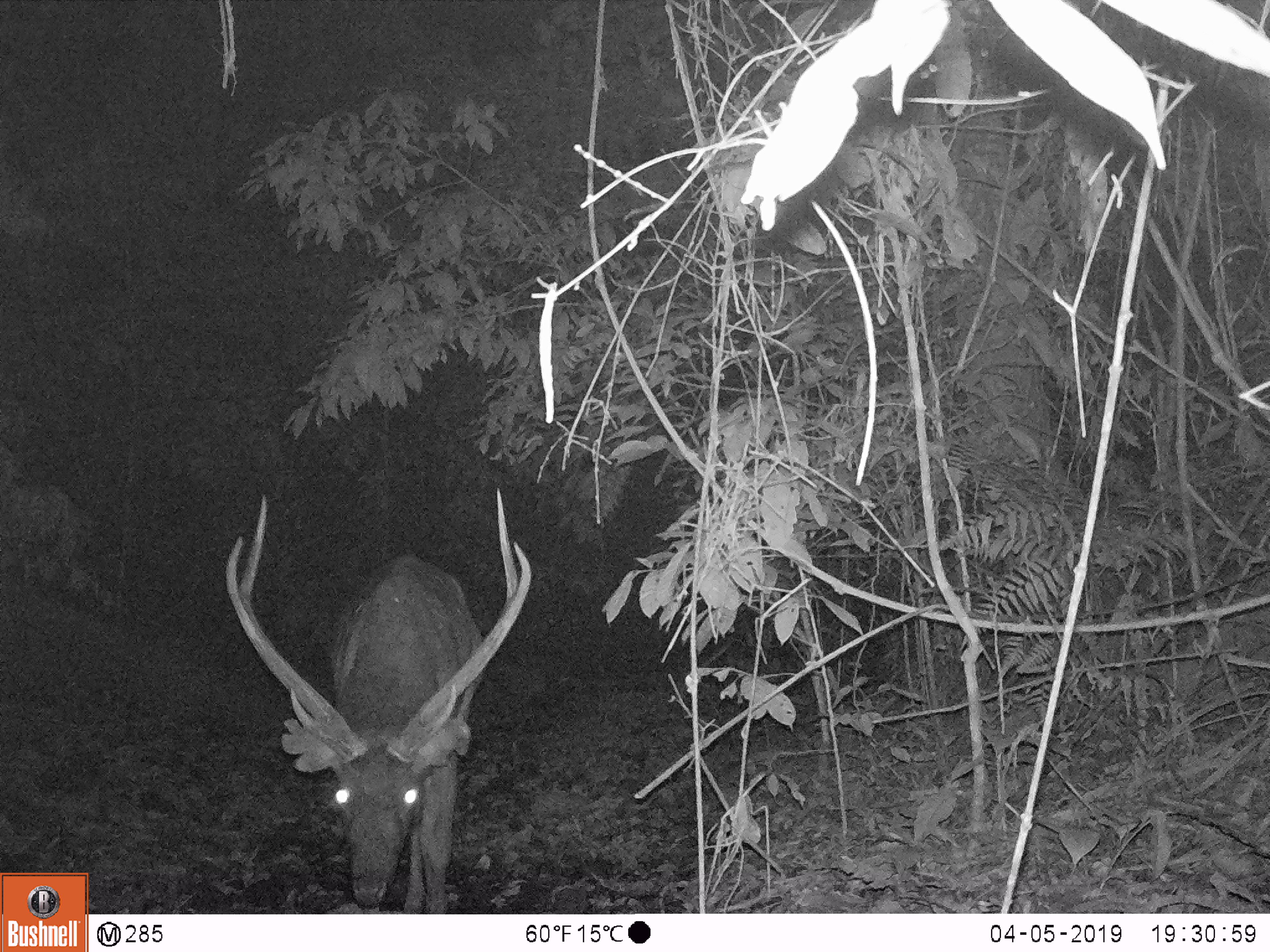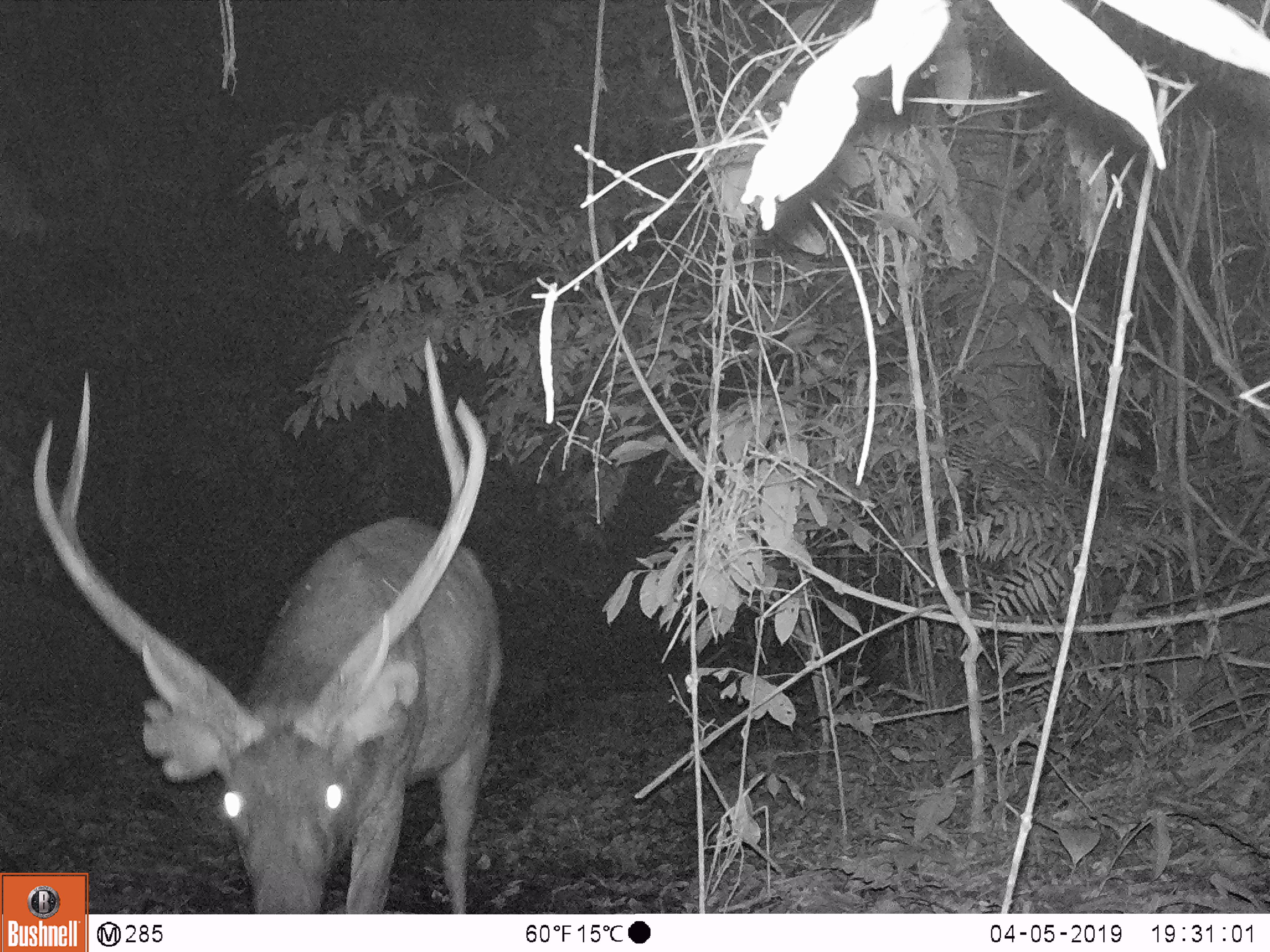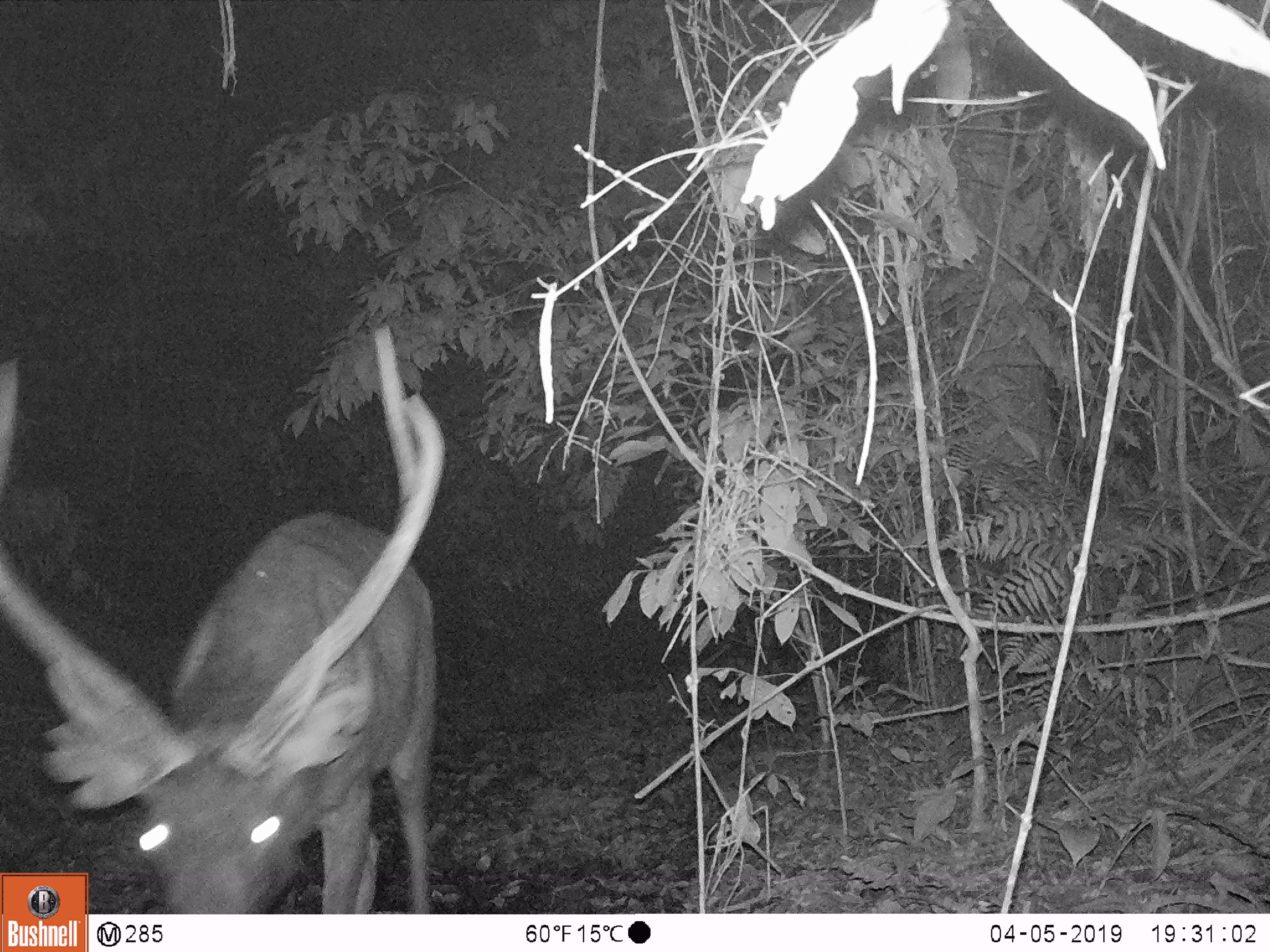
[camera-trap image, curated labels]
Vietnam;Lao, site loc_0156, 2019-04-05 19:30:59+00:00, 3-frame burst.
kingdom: Animalia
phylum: Chordata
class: Mammalia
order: Artiodactyla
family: Cervidae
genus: Rusa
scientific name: Rusa unicolor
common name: sambar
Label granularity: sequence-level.